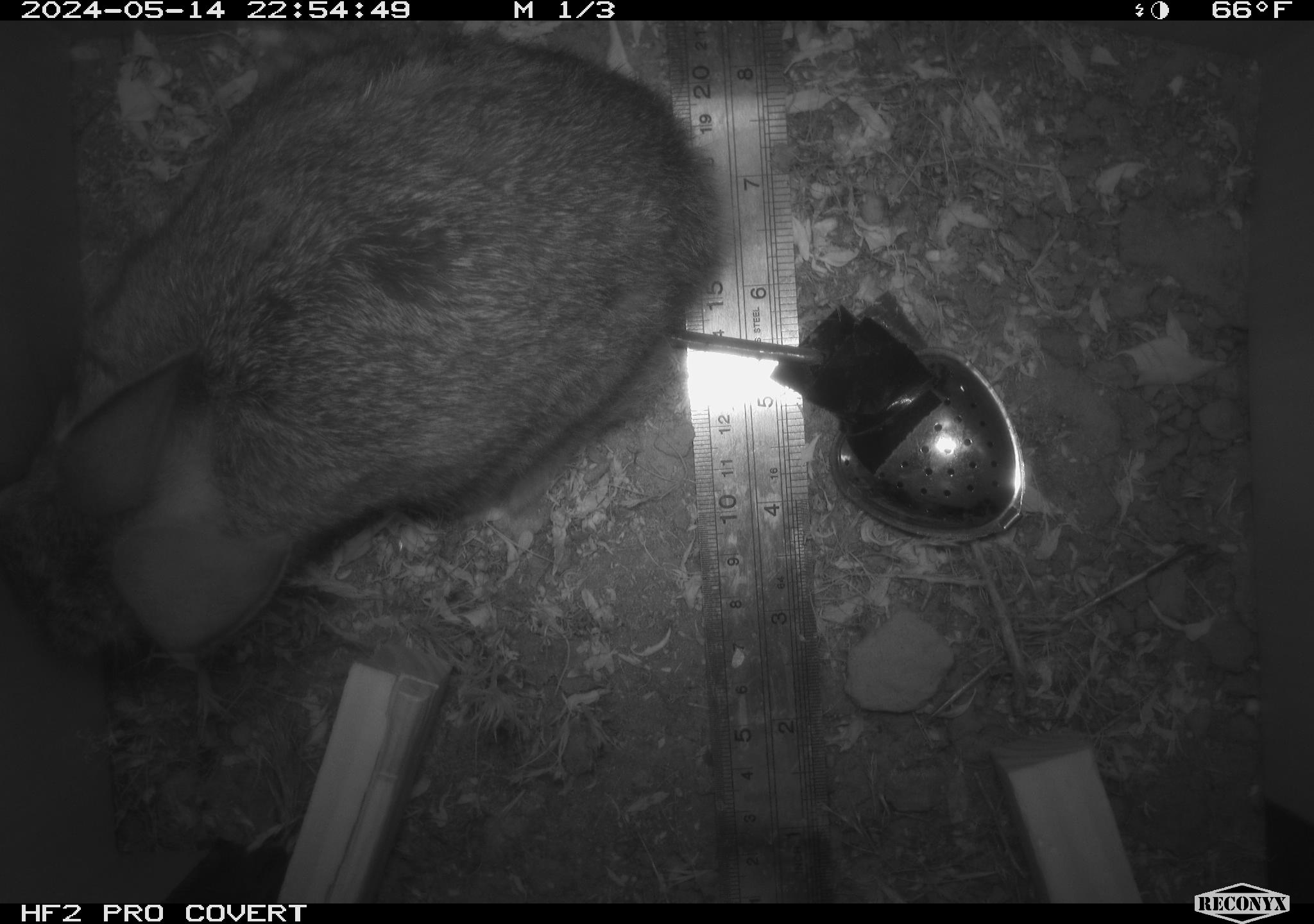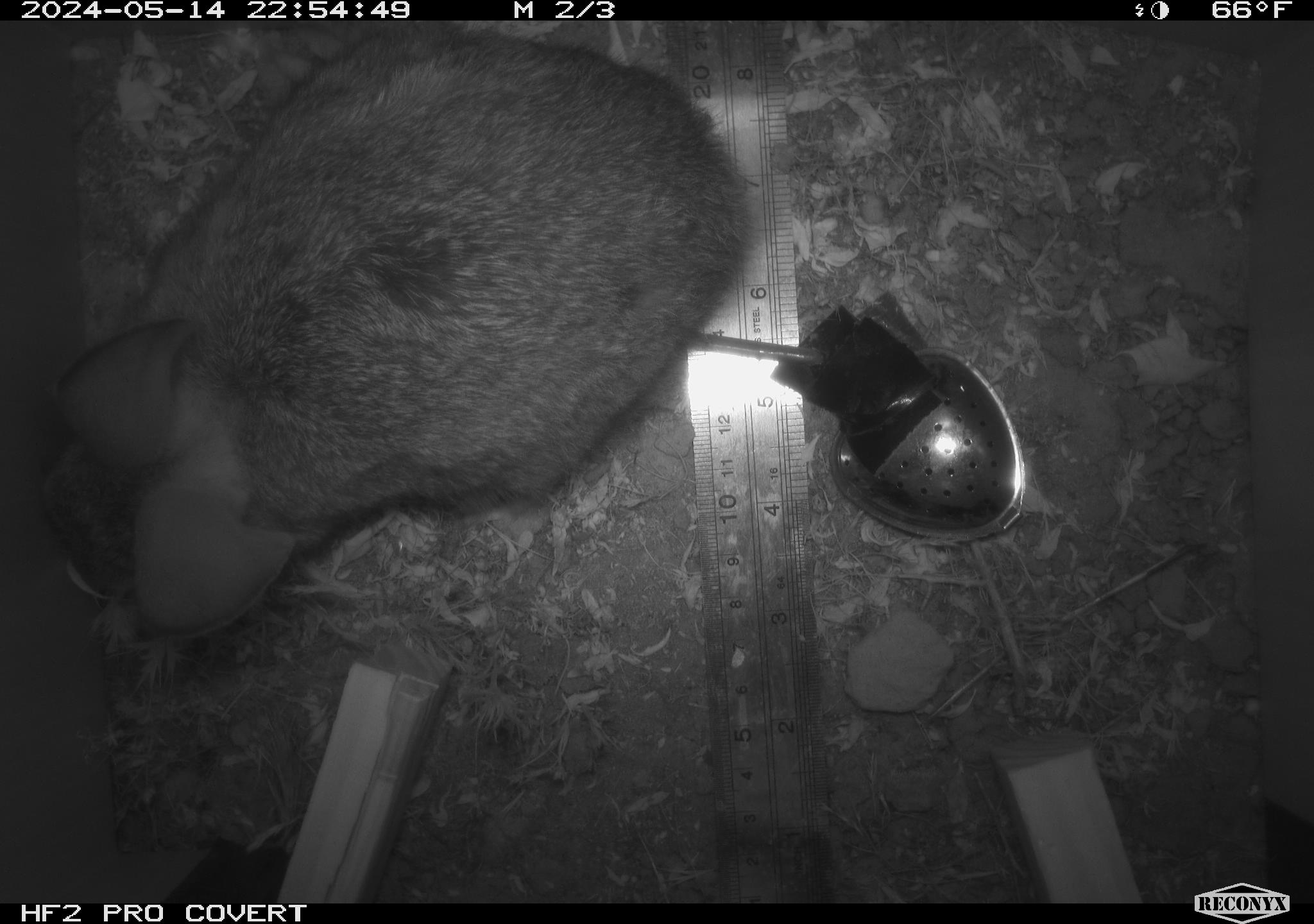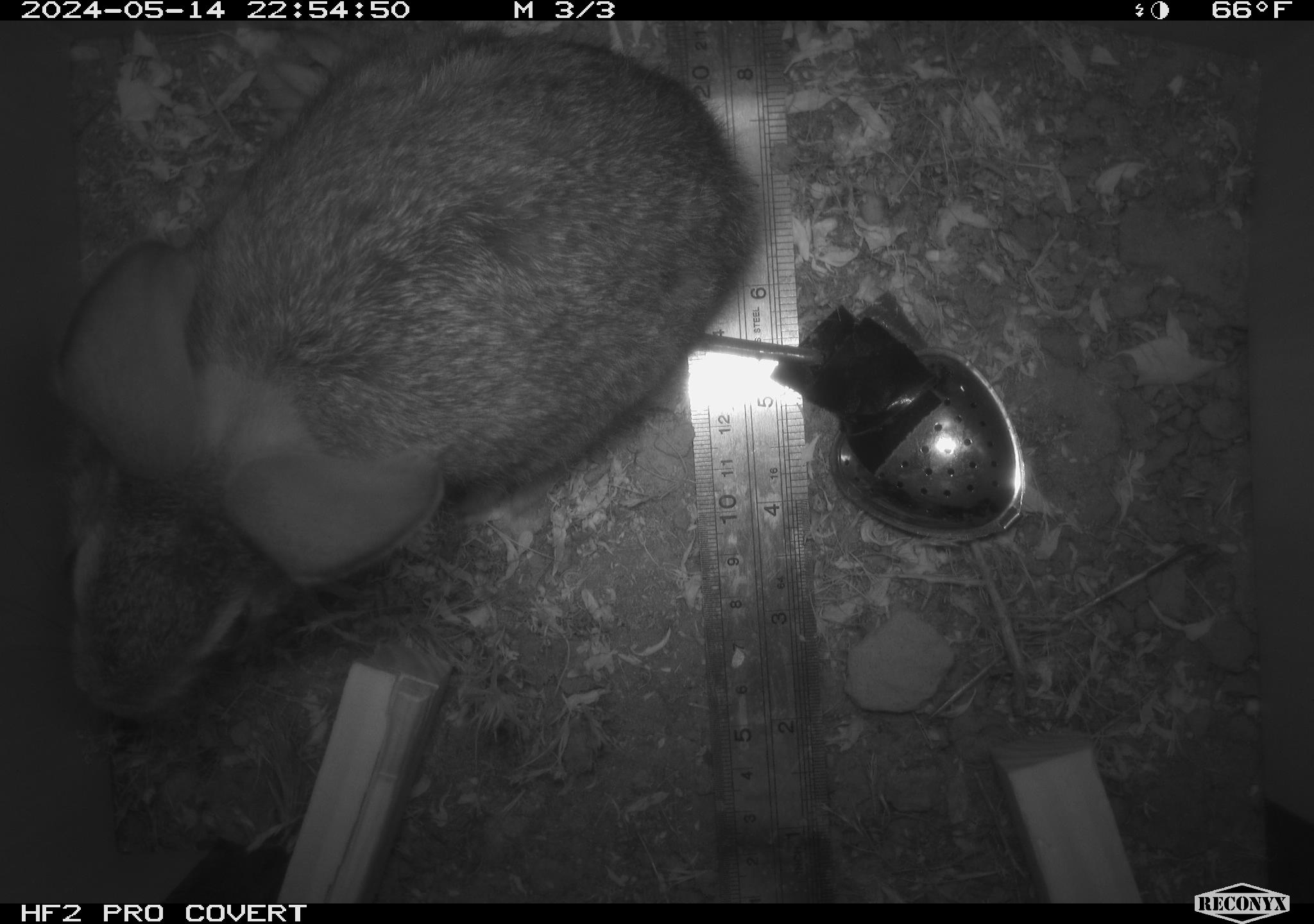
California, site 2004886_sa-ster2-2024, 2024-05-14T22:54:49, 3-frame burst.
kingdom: Animalia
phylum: Chordata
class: Mammalia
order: Lagomorpha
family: Leporidae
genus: Sylvilagus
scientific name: Sylvilagus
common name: cottontail rabbits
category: sylvilagus species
Sylvilagus species (cottontail rabbits) (Sylvilagus).